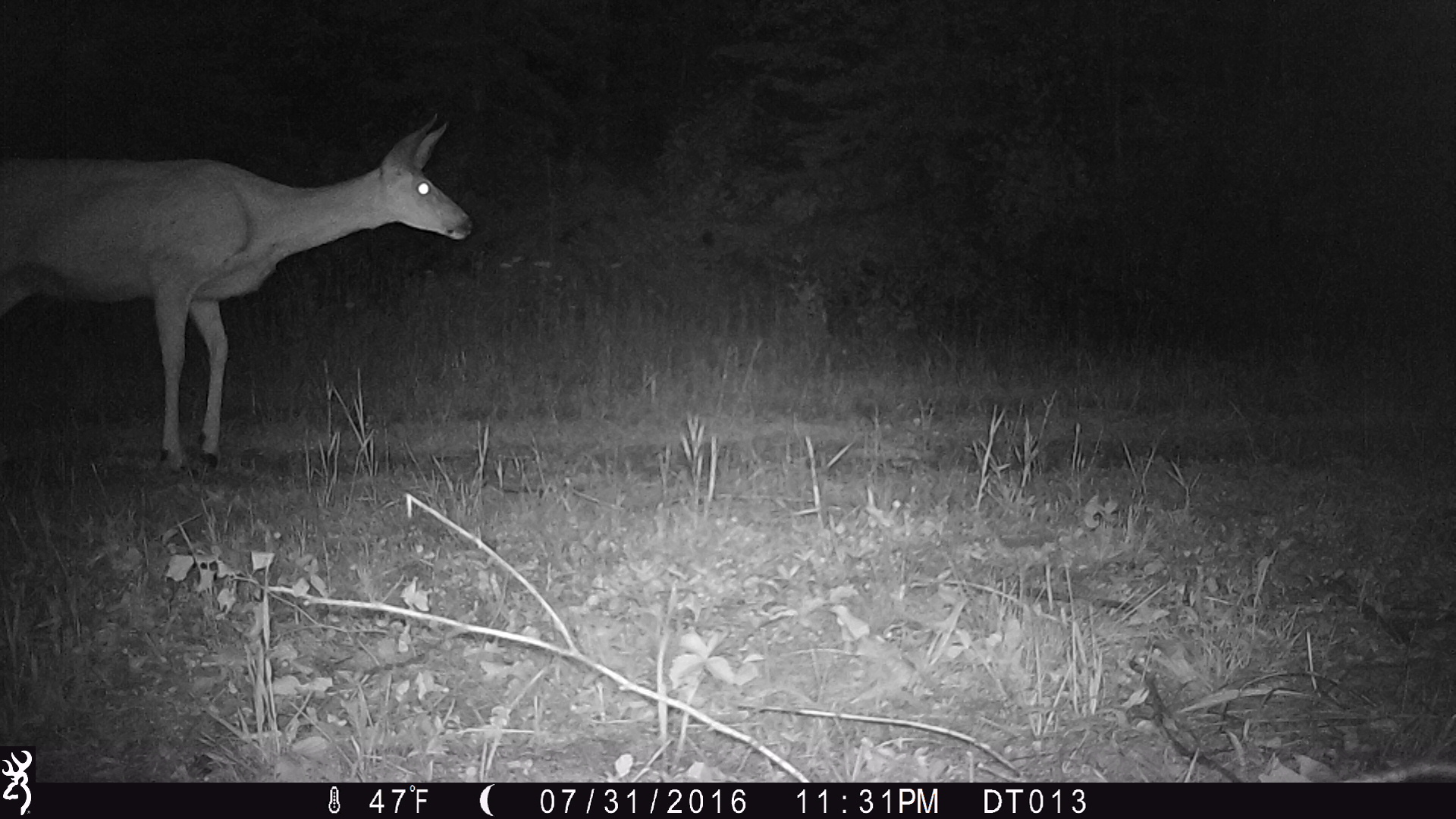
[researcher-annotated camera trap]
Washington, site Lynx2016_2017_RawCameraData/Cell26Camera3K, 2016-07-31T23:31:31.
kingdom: Animalia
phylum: Chordata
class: Mammalia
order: Artiodactyla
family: Cervidae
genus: Odocoileus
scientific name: Odocoileus hemionus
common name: mule deer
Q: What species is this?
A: Odocoileus hemionus (mule deer).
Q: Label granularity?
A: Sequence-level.